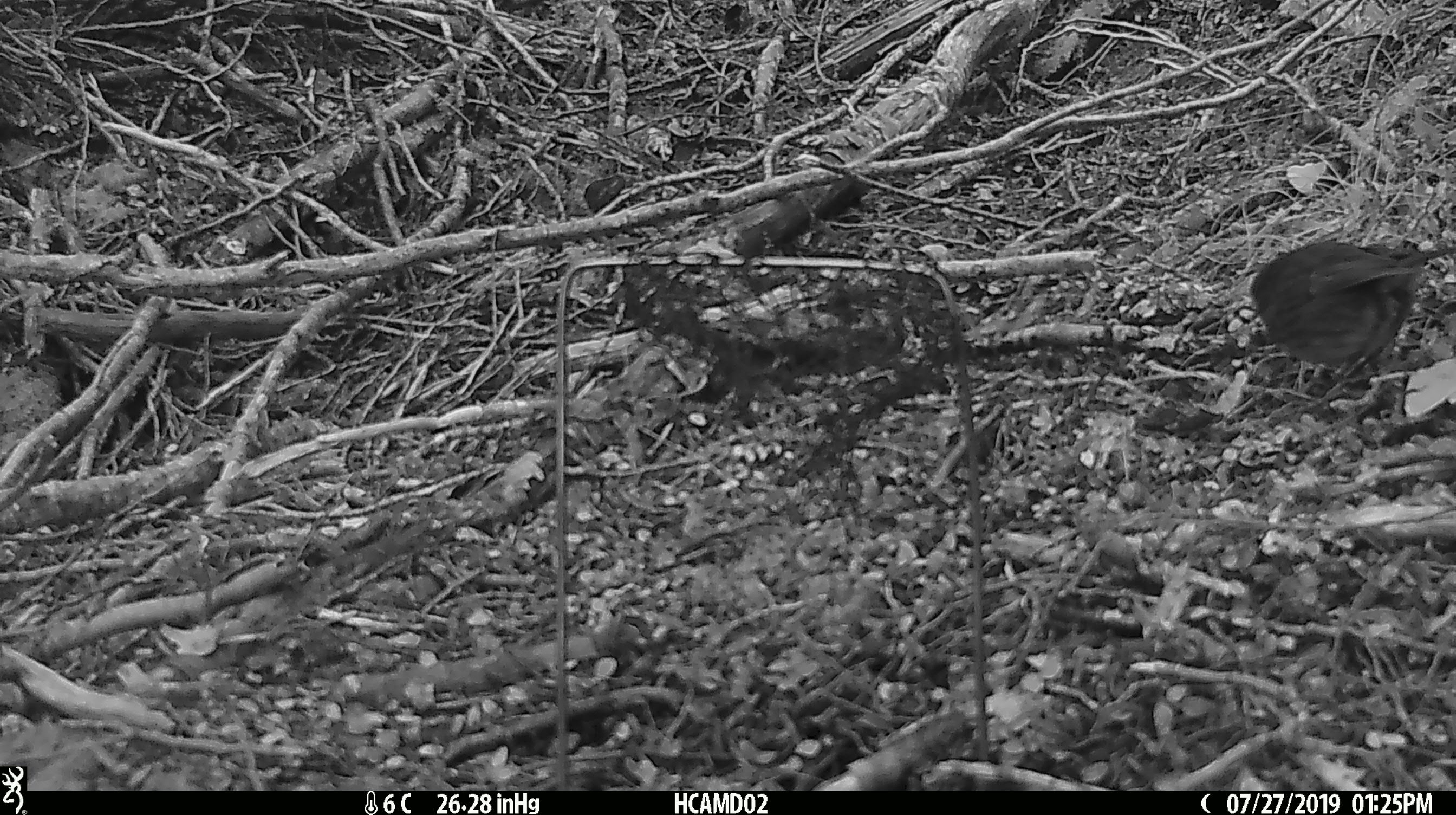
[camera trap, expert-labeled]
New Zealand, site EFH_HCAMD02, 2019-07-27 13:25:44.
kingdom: Animalia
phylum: Chordata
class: Aves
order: Passeriformes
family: Petroicidae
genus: Petroica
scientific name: Petroica australis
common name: new zealand robin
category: robin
Robin (new zealand robin) (Petroica australis).